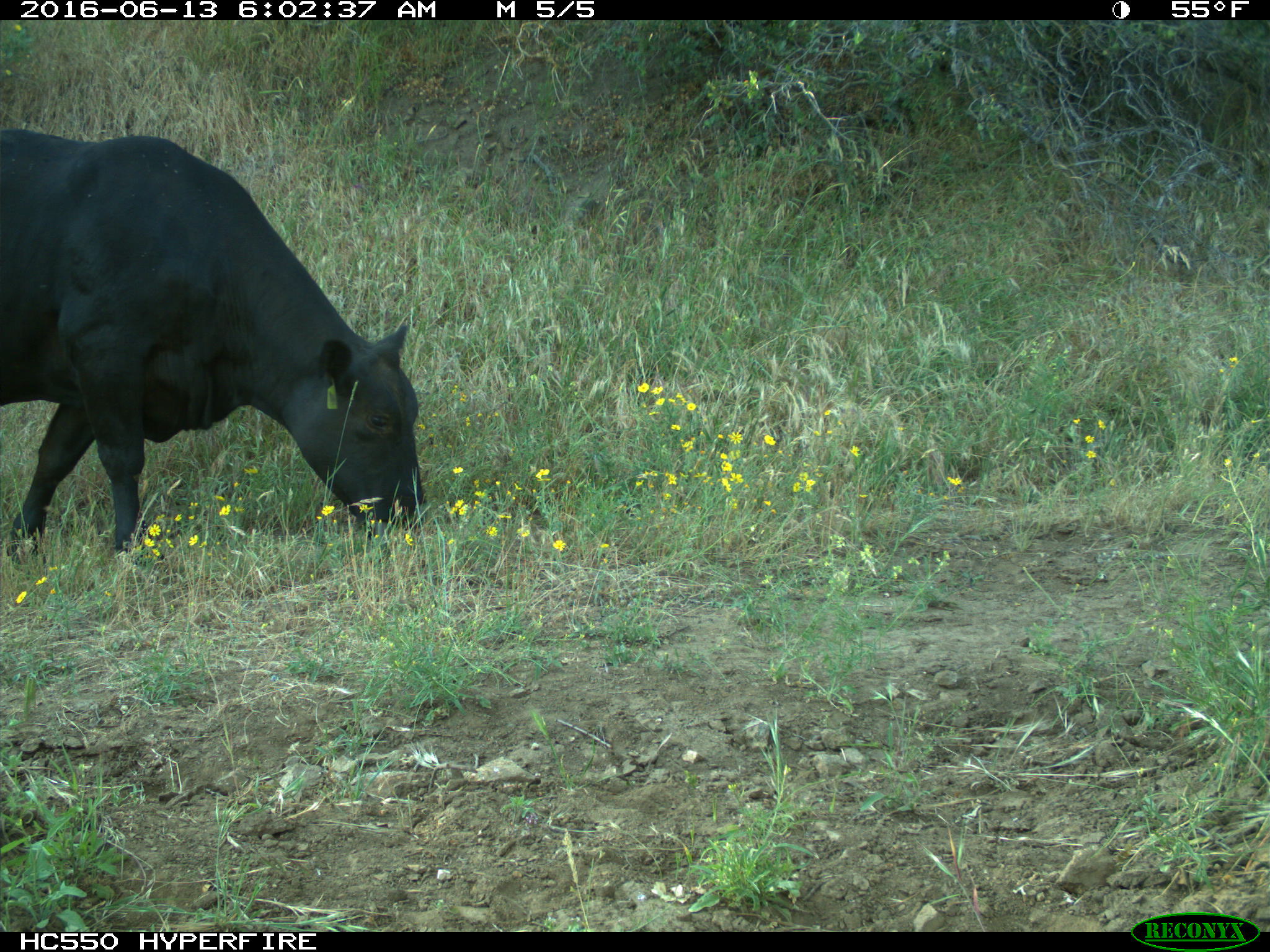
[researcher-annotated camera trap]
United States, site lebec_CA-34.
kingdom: Animalia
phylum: Chordata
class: Mammalia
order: Artiodactyla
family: Bovidae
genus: Bos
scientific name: Bos taurus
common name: domestic cow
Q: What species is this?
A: Bos taurus (domestic cow).